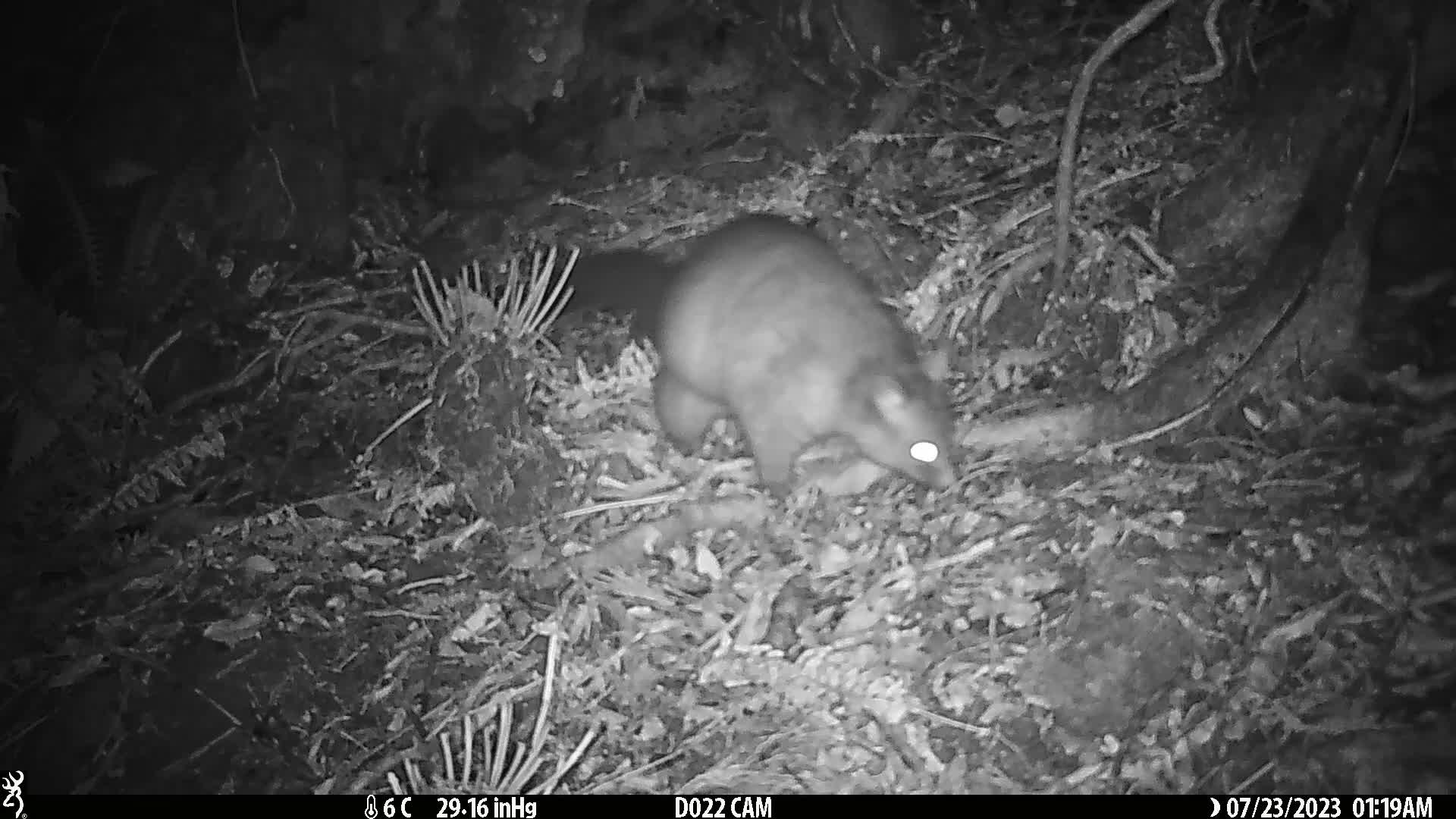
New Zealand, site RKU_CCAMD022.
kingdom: Animalia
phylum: Chordata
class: Mammalia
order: Diprotodontia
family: Phalangeridae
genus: Trichosurus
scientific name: Trichosurus vulpecula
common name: common brushtail possum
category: possum